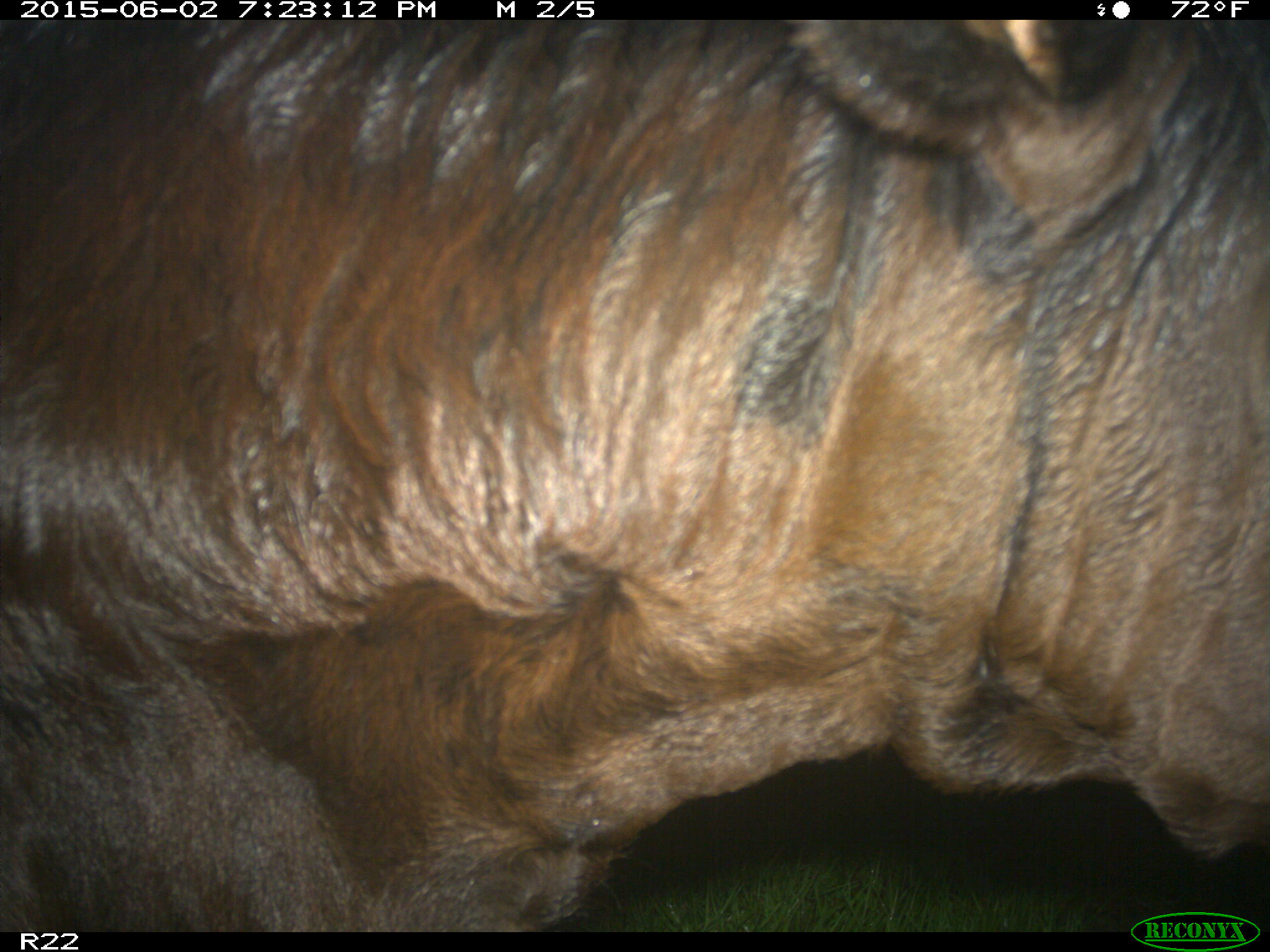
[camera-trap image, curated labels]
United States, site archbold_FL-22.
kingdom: Animalia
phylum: Chordata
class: Mammalia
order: Artiodactyla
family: Bovidae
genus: Bos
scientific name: Bos taurus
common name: domestic cow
Bos taurus (domestic cow).